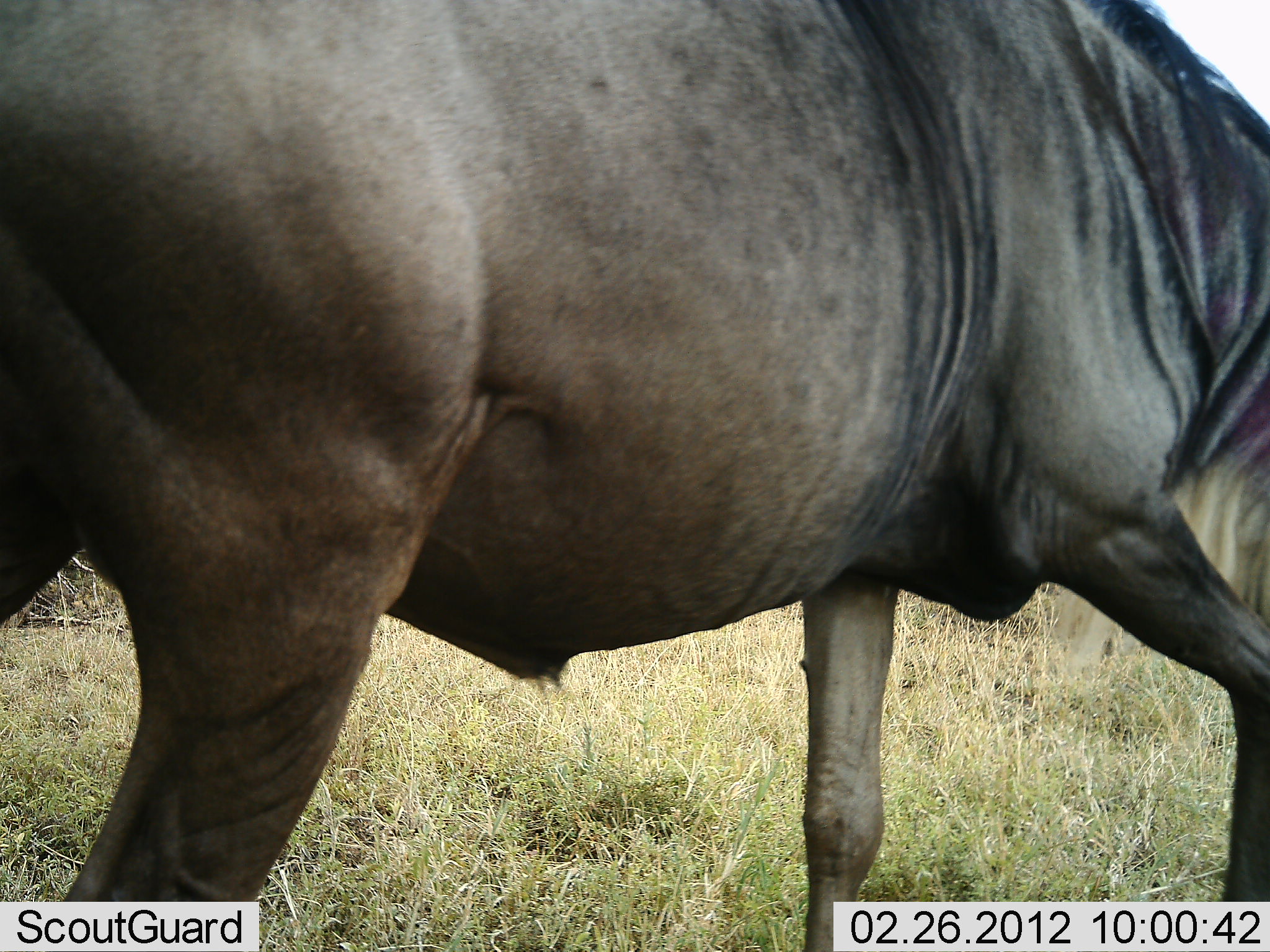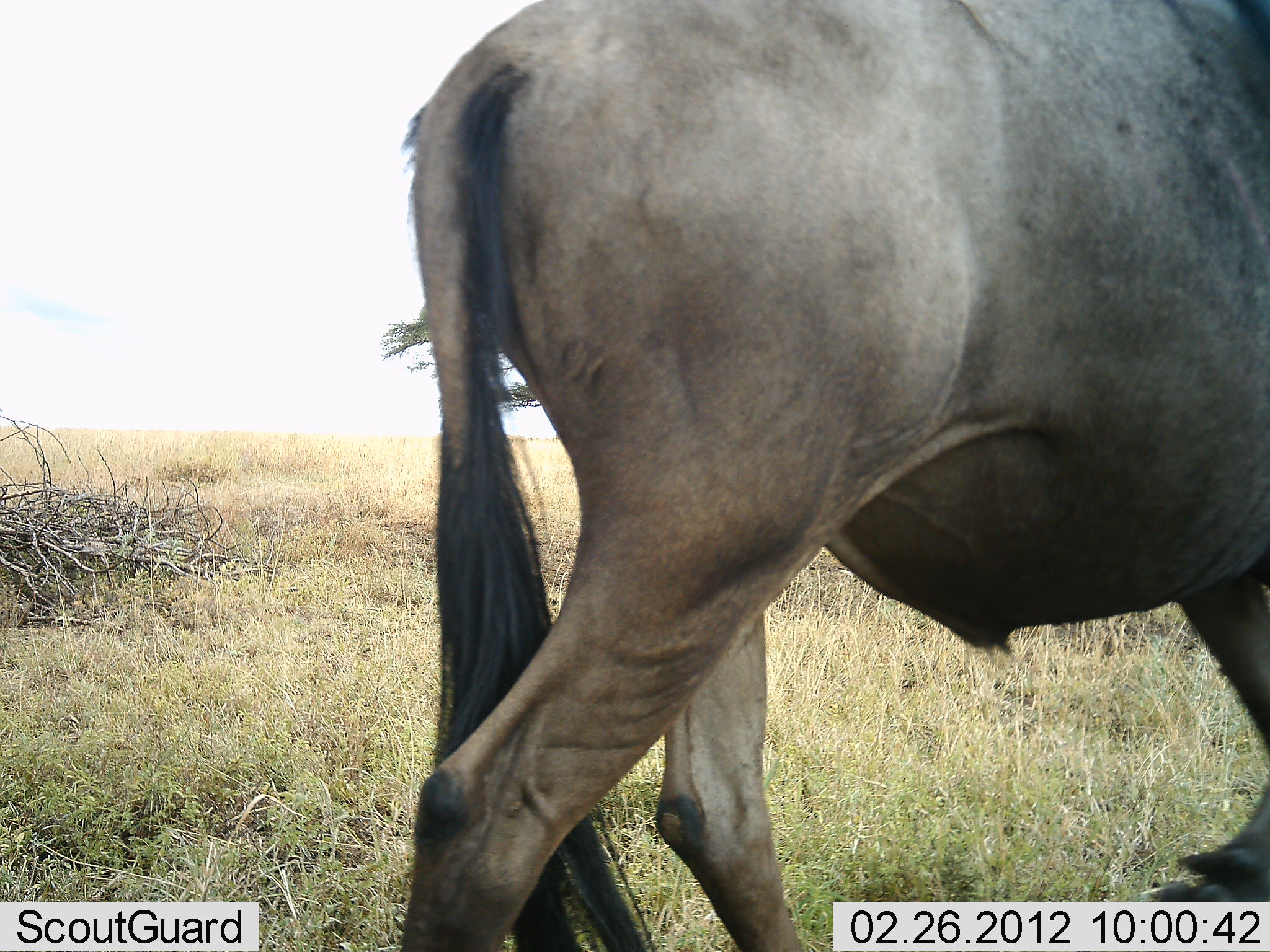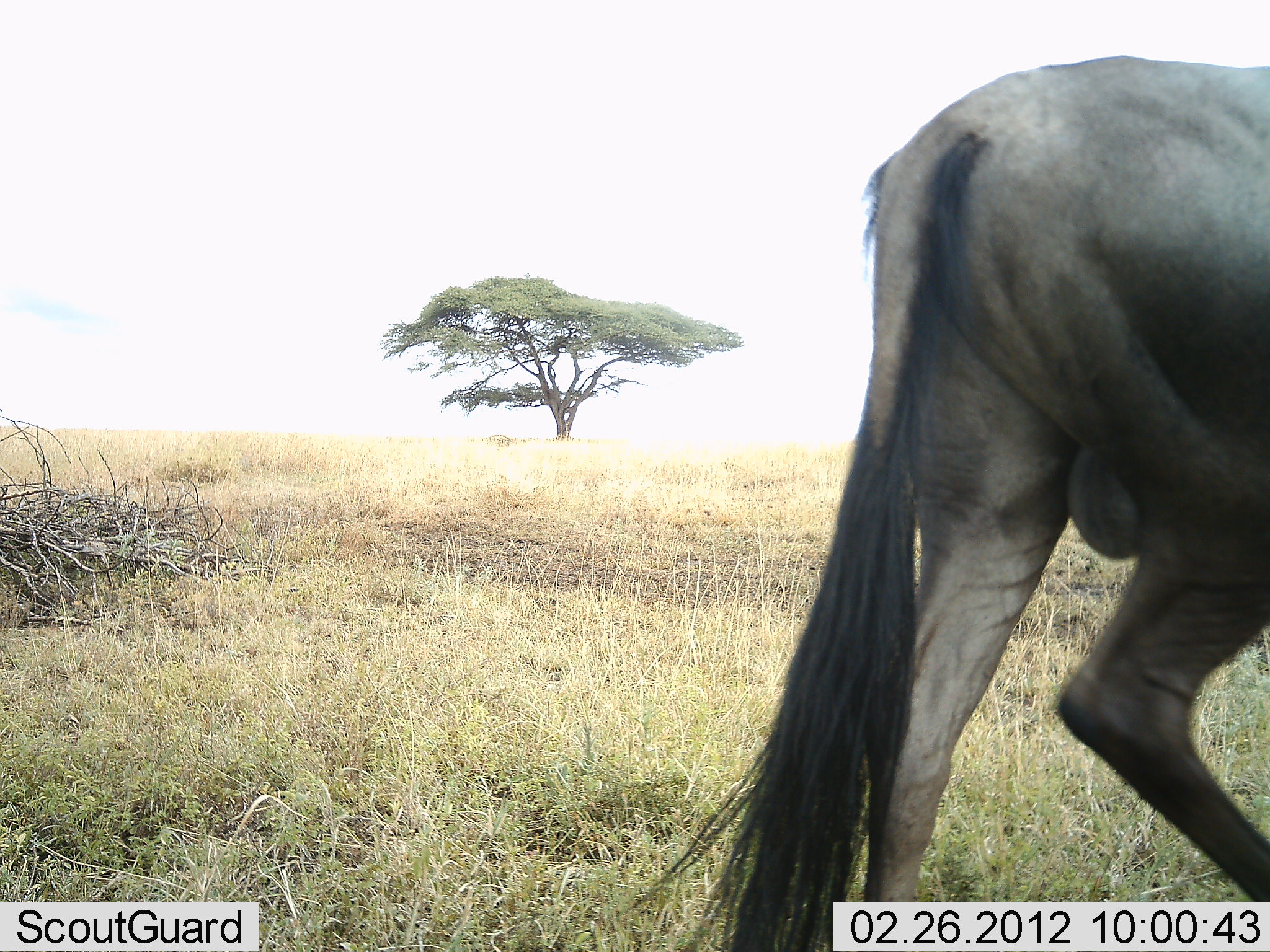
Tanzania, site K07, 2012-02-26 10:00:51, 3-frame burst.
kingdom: Animalia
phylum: Chordata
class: Mammalia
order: Artiodactyla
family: Bovidae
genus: Connochaetes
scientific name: Connochaetes taurinus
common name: blue wildebeest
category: wildebeest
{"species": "wildebeest (blue wildebeest) (Connochaetes taurinus)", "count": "1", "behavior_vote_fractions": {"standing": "15%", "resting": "0%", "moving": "89%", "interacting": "0%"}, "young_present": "0%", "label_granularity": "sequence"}